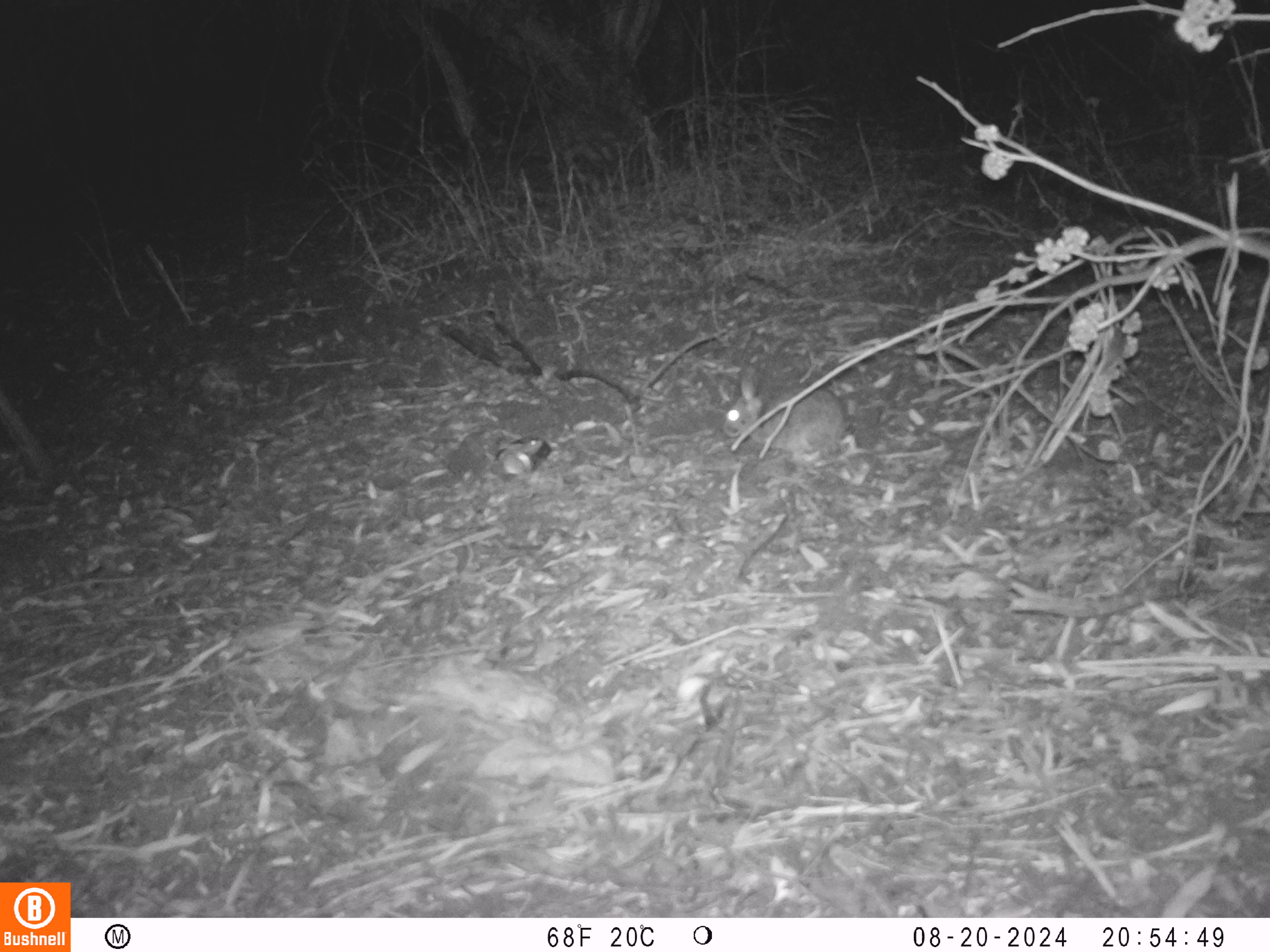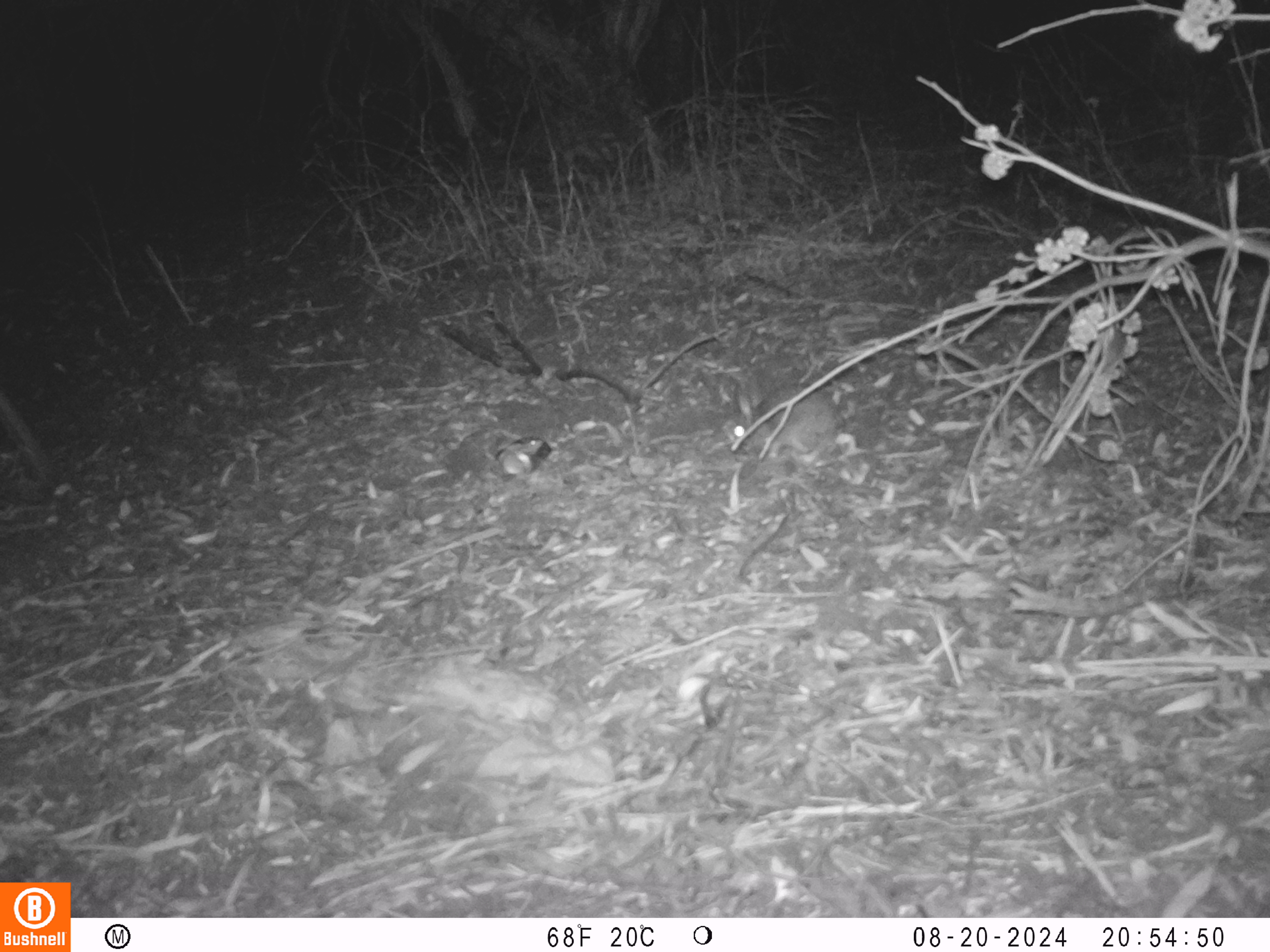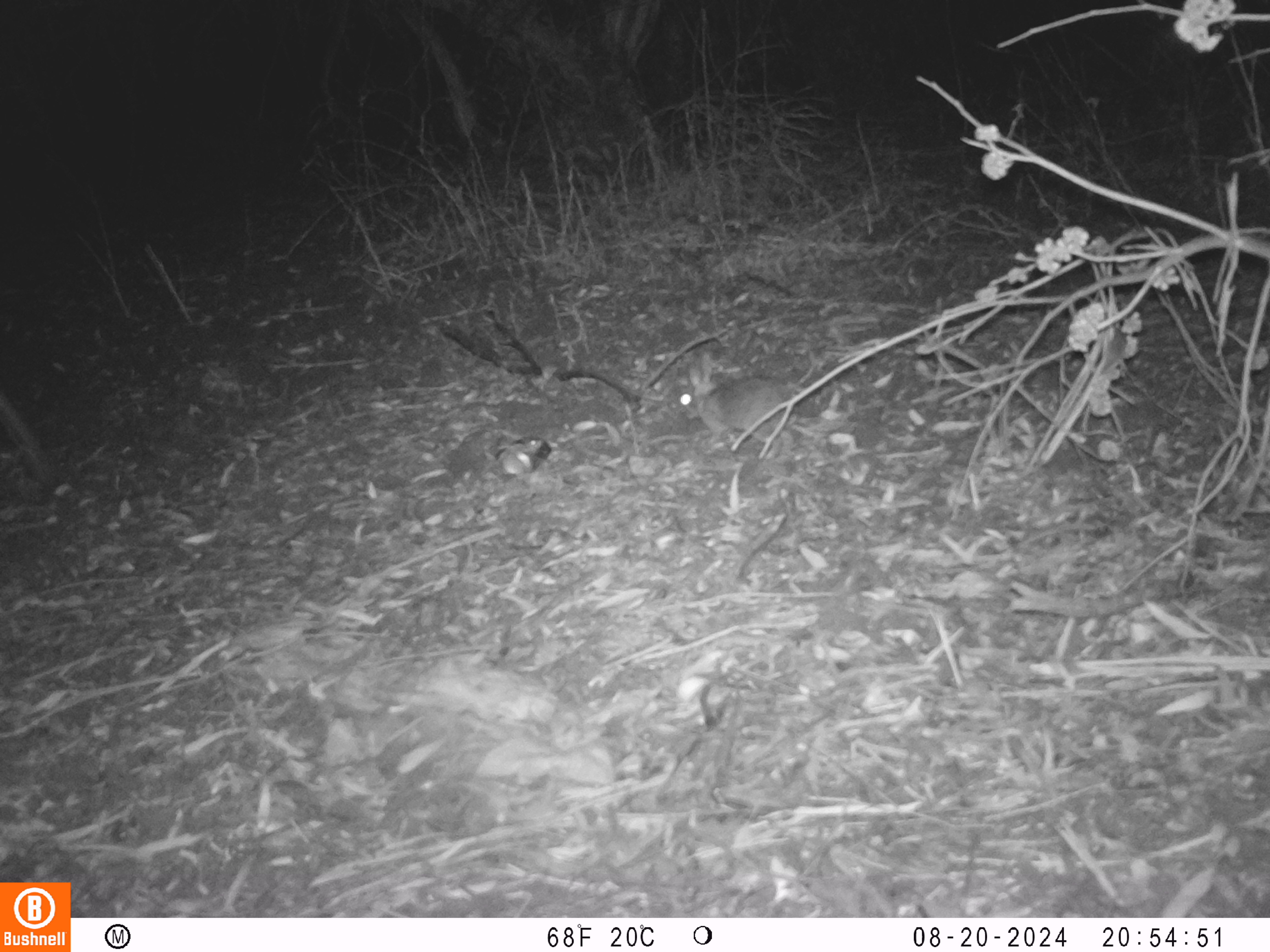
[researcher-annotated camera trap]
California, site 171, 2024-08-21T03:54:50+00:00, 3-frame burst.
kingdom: Animalia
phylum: Chordata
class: Mammalia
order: Lagomorpha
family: Leporidae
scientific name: Leporidae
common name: rabbit